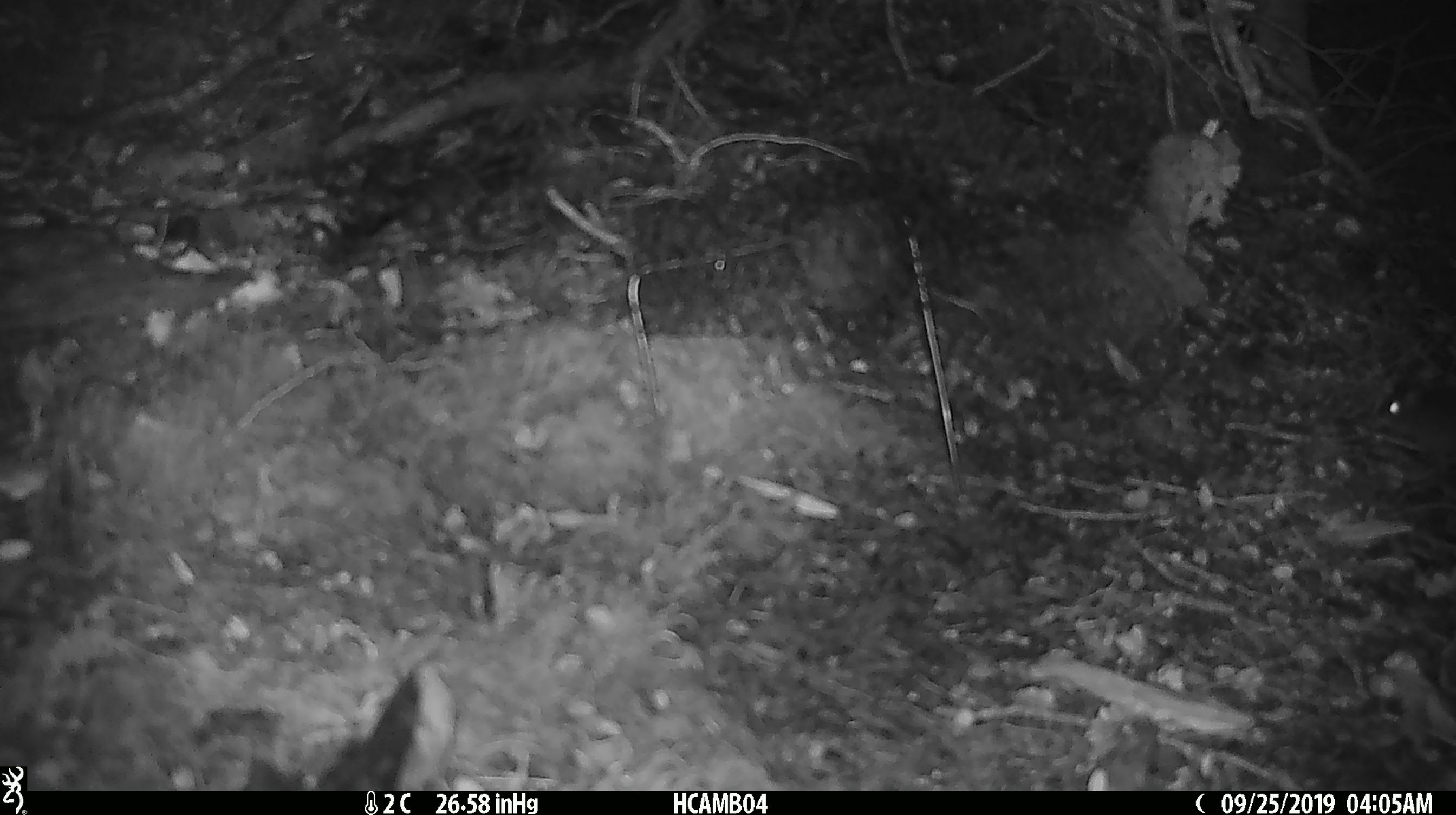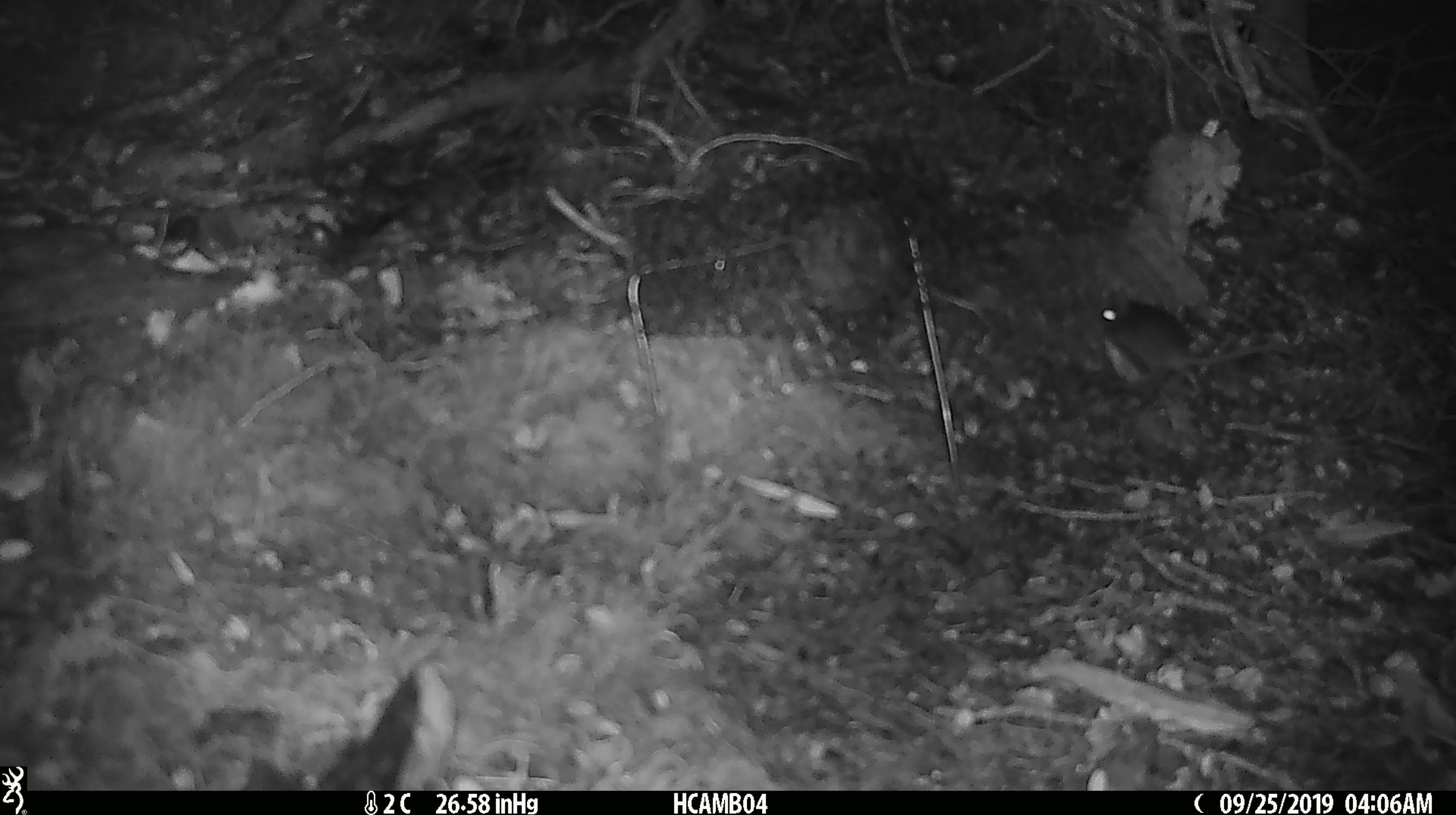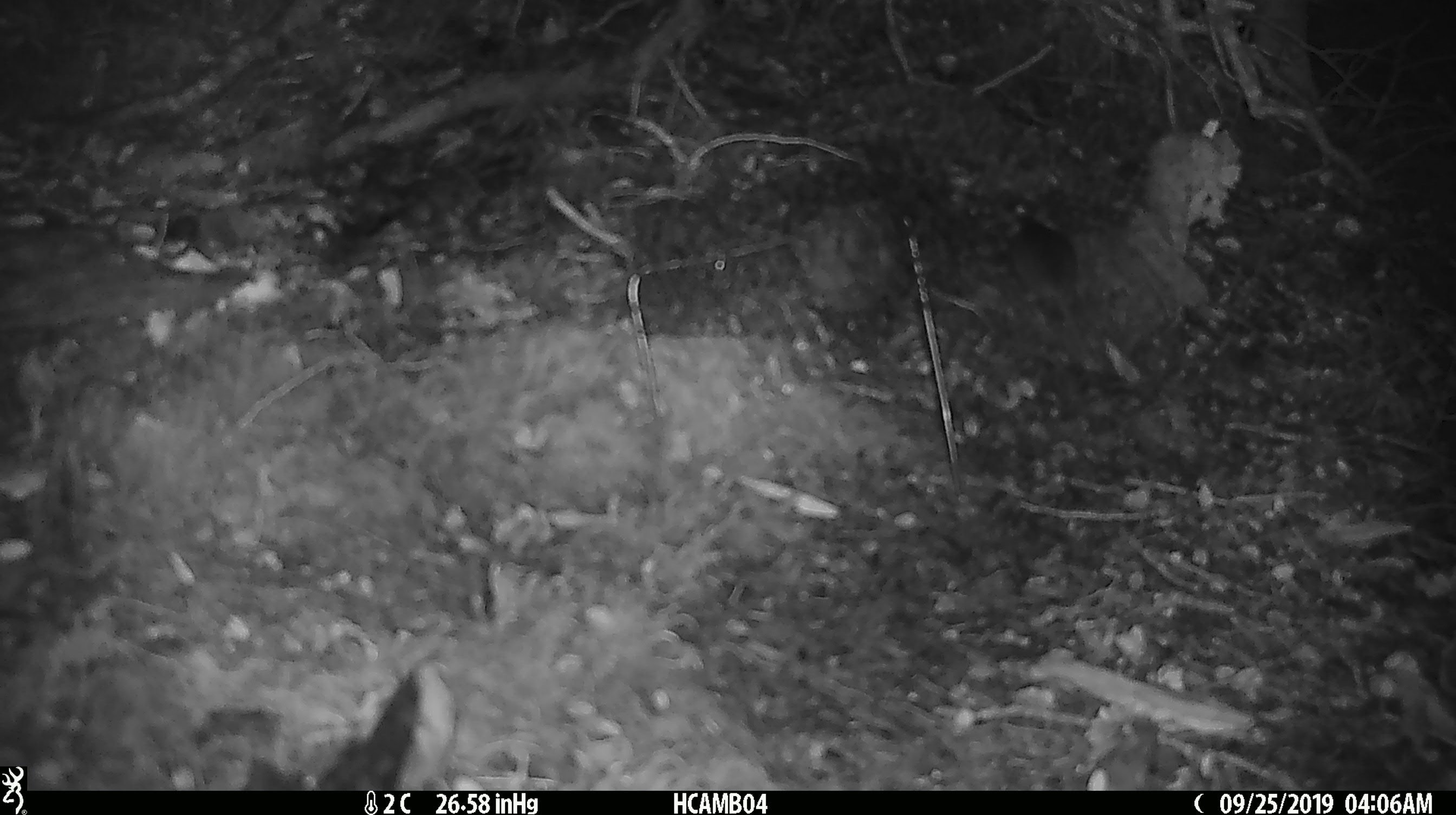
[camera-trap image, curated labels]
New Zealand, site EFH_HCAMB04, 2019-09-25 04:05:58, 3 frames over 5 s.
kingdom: Animalia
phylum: Chordata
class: Mammalia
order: Rodentia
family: Muridae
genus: Mus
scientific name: Mus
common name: mouse